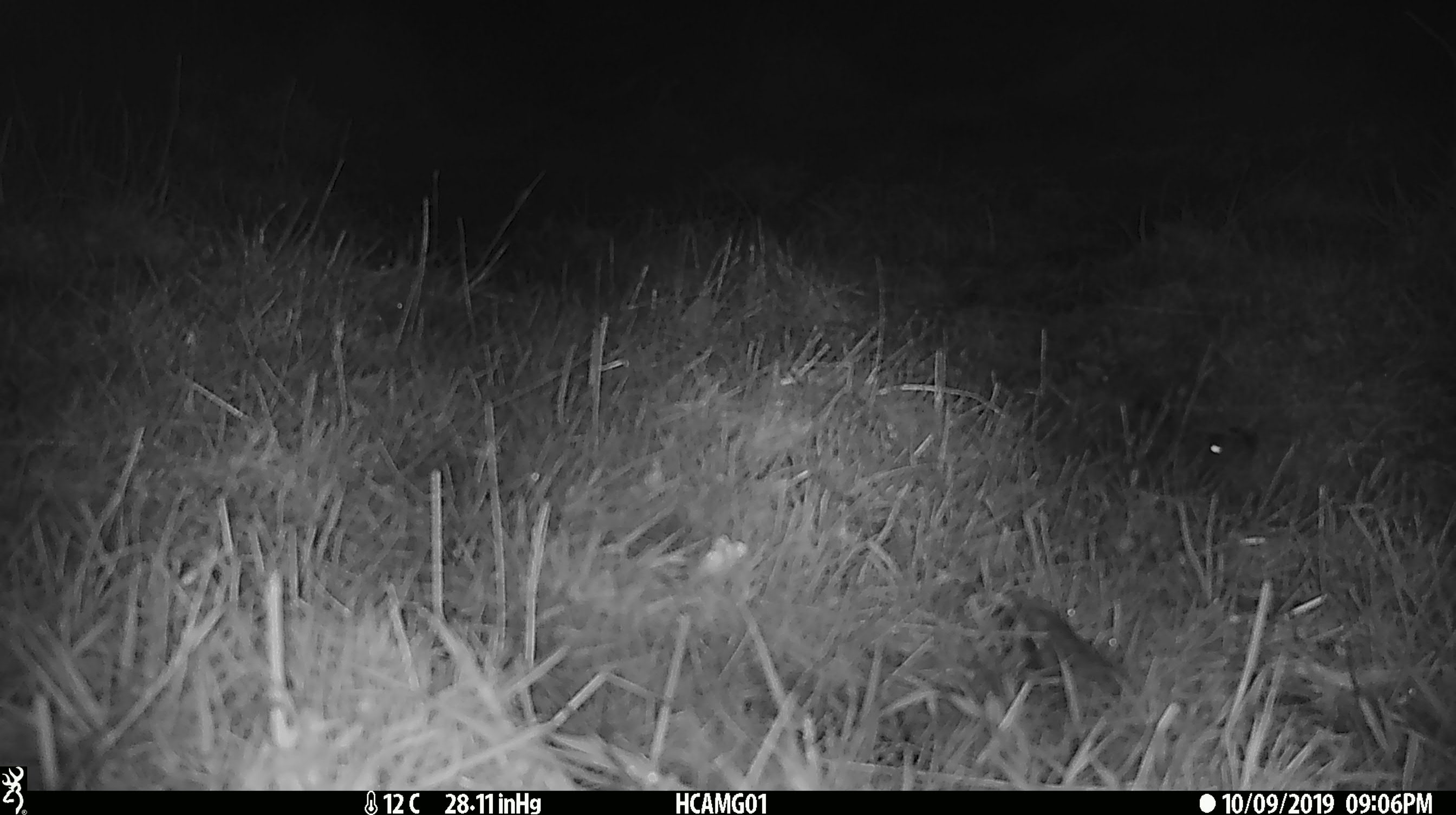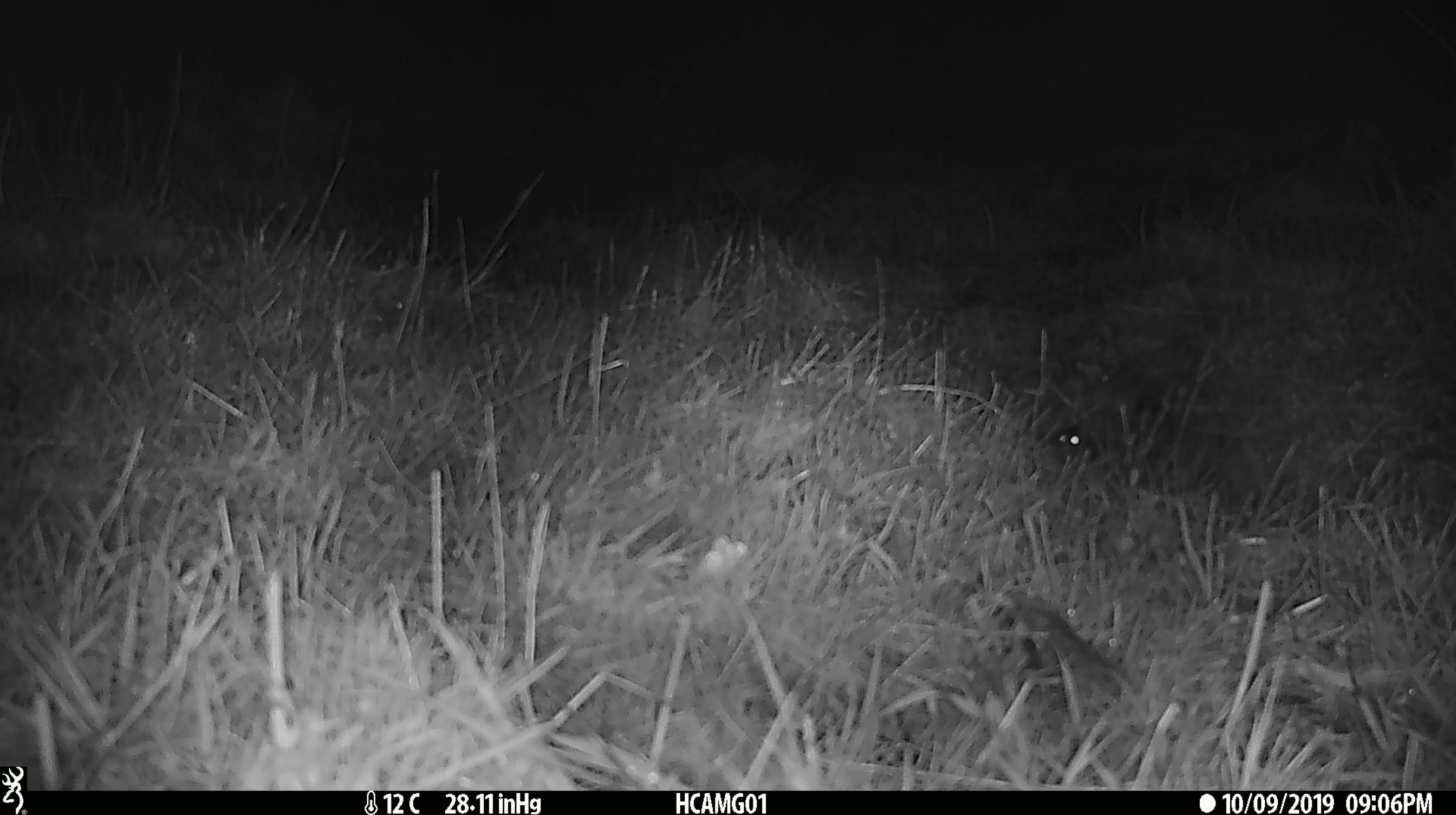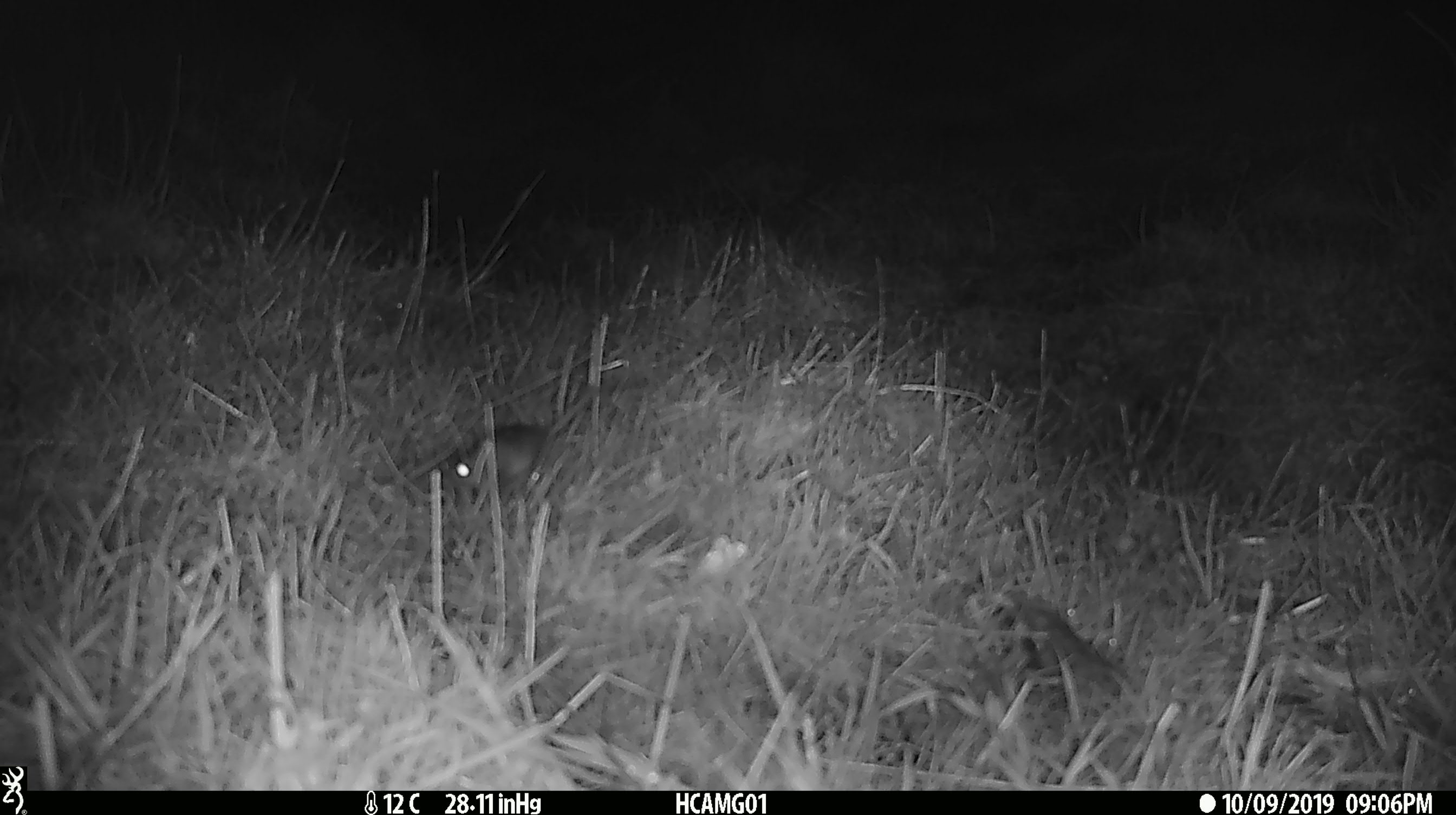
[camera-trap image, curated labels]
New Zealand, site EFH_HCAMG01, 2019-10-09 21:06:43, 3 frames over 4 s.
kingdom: Animalia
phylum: Chordata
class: Mammalia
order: Rodentia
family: Muridae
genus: Mus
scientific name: Mus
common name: mouse